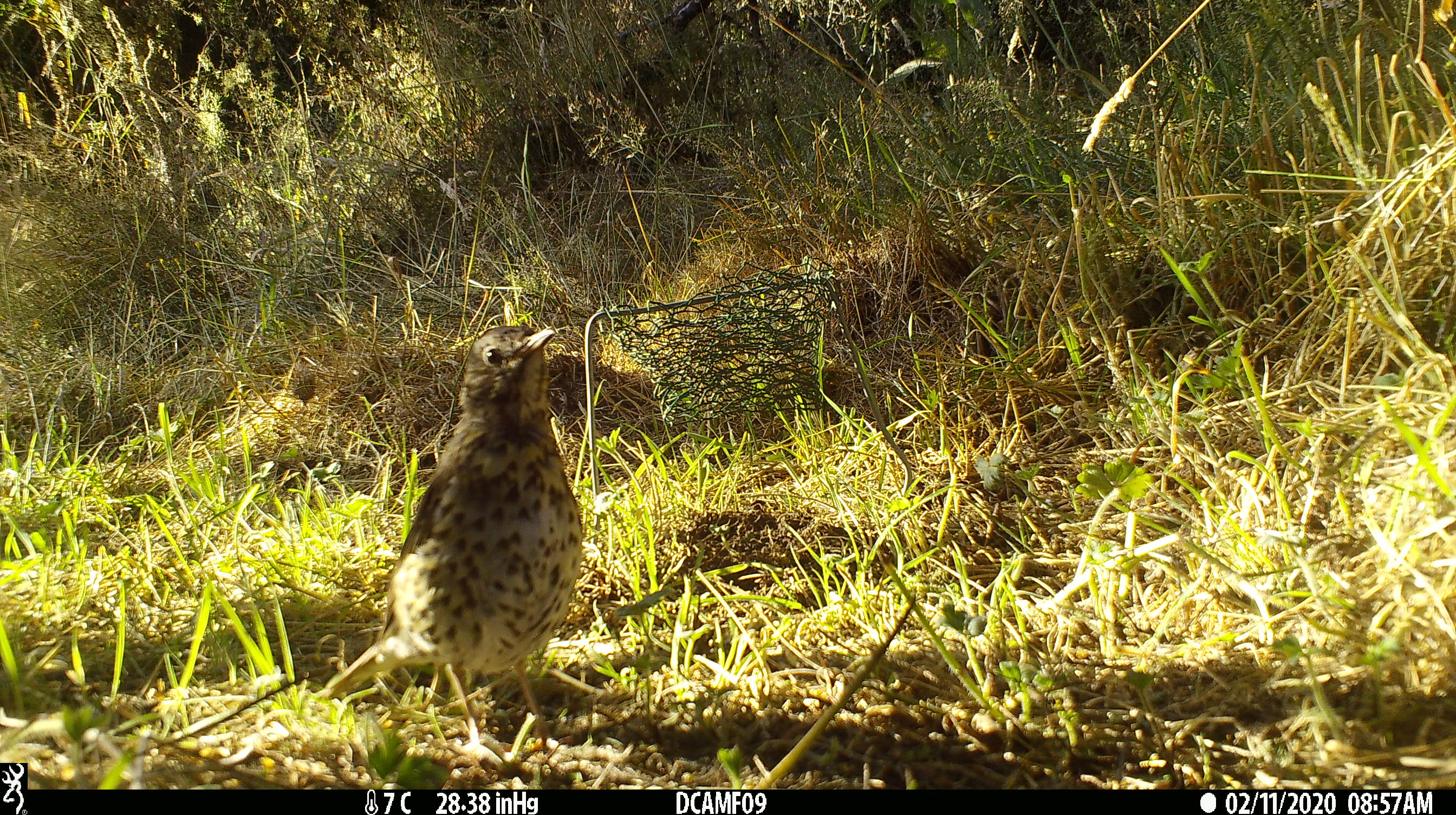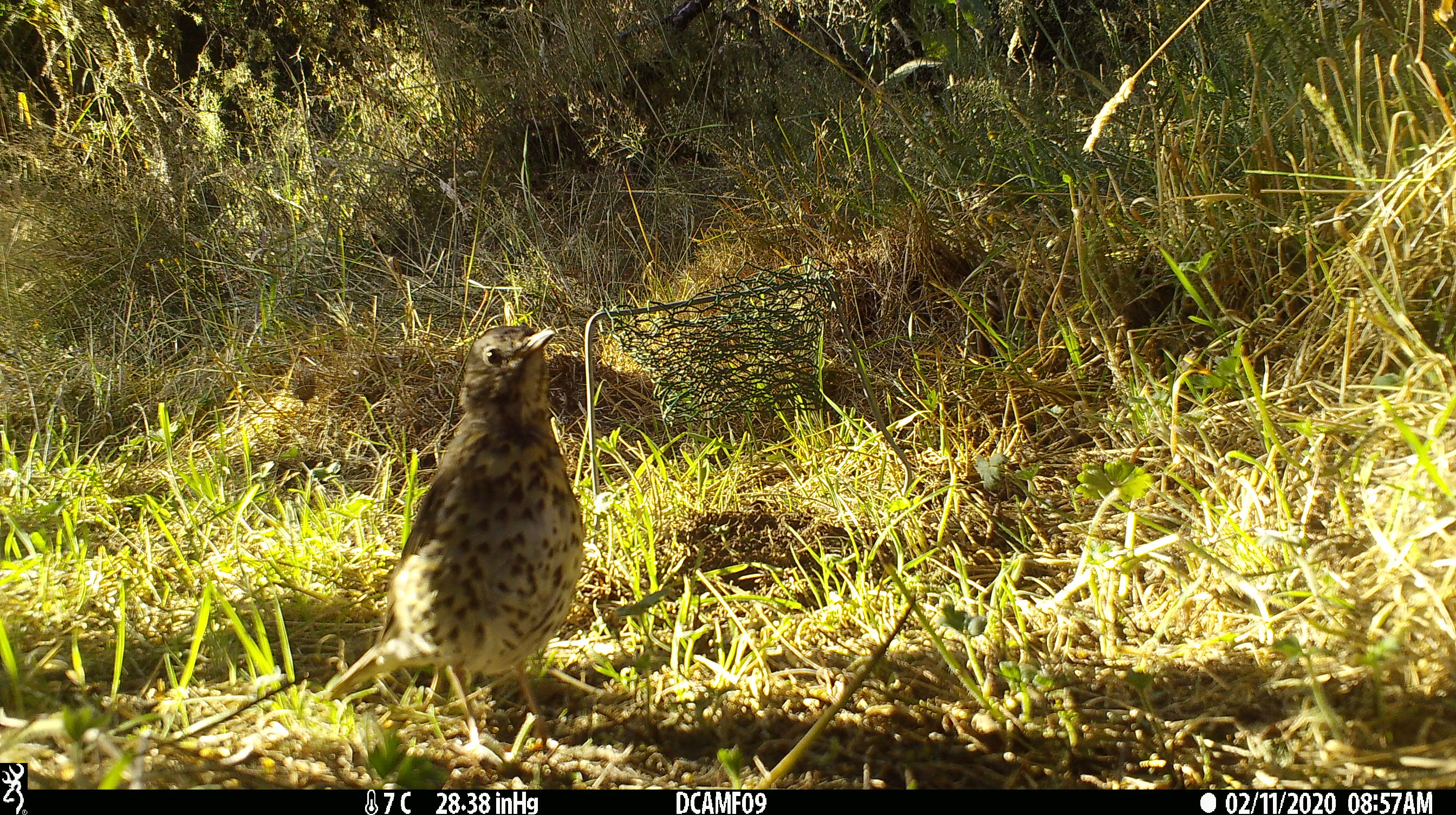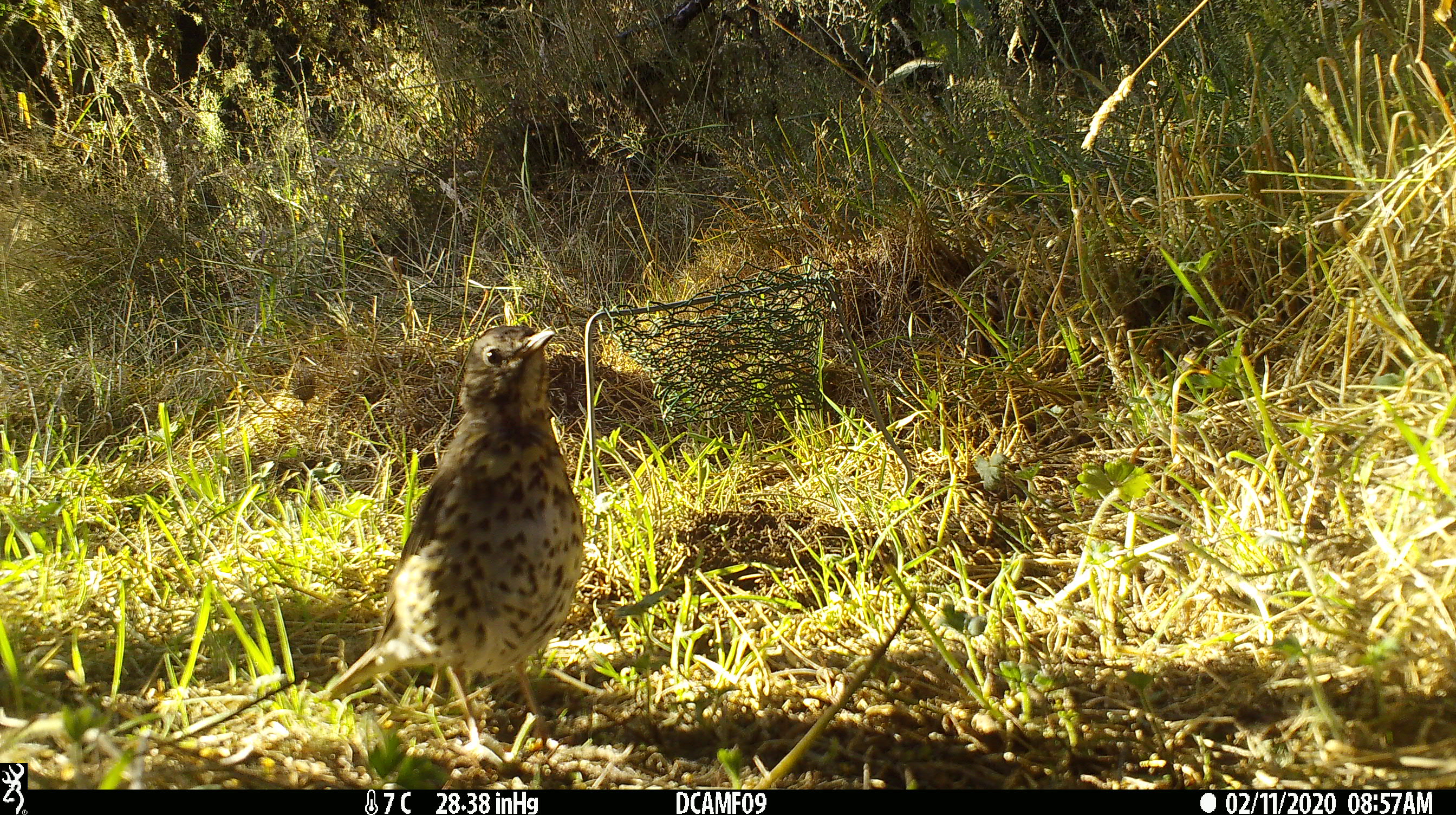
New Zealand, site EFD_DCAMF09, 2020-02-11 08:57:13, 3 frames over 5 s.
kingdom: Animalia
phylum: Chordata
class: Aves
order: Passeriformes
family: Turdidae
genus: Turdus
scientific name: Turdus philomelos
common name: song thrush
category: thrush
Thrush (song thrush) (Turdus philomelos).